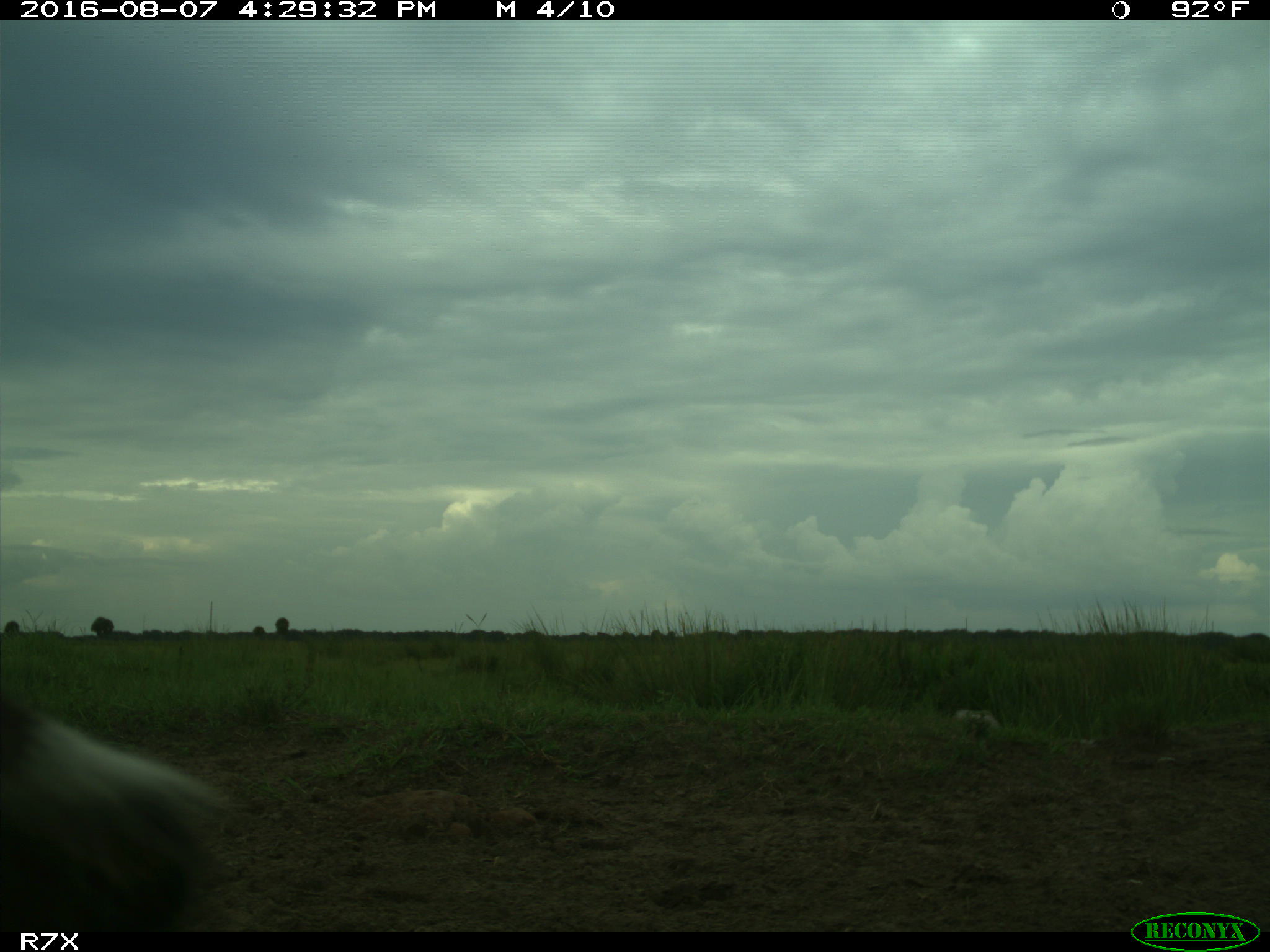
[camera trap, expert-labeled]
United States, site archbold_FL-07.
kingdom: Animalia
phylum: Chordata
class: Mammalia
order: Artiodactyla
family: Bovidae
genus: Bos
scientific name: Bos taurus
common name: domestic cow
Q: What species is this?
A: Bos taurus (domestic cow).